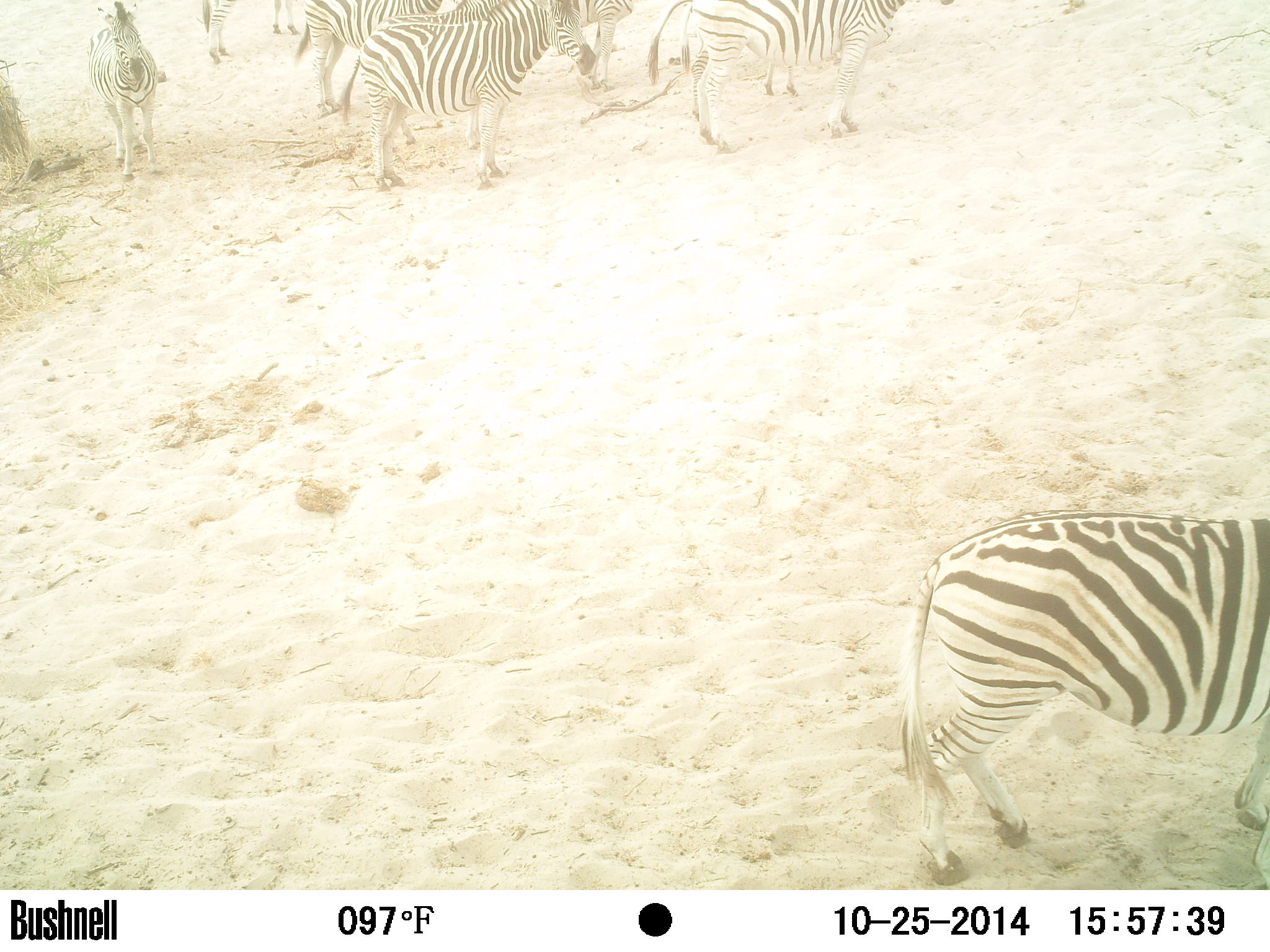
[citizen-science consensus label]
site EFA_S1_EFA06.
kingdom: Animalia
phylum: Chordata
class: Mammalia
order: Perissodactyla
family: Equidae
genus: Equus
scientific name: Equus quagga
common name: plains zebra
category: zebraplains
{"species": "zebraplains (plains zebra) (Equus quagga)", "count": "8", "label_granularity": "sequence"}